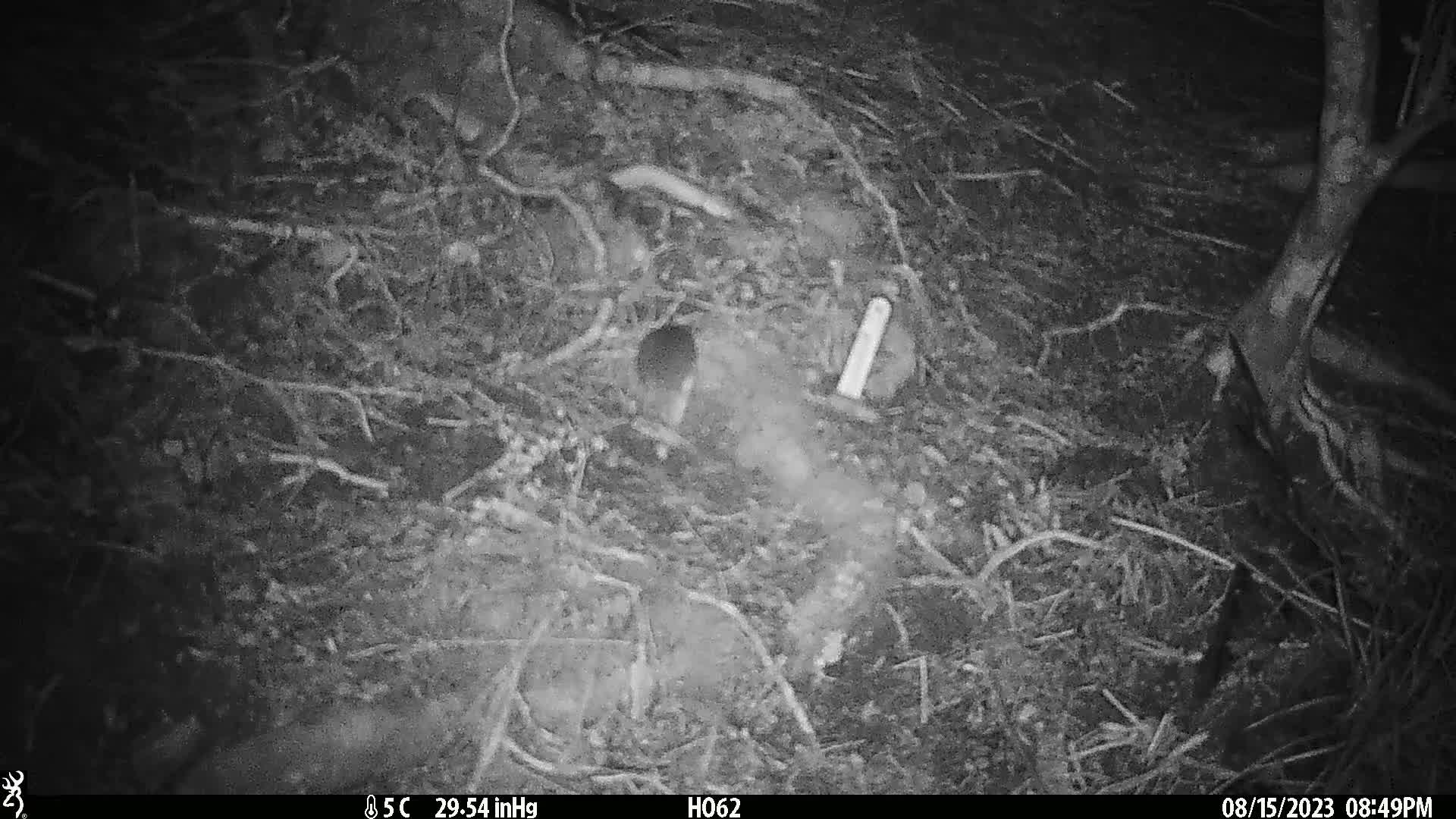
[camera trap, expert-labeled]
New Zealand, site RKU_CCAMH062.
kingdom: Animalia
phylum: Chordata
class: Mammalia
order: Rodentia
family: Muridae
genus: Rattus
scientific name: Rattus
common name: rat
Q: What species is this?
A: Rat (Rattus).